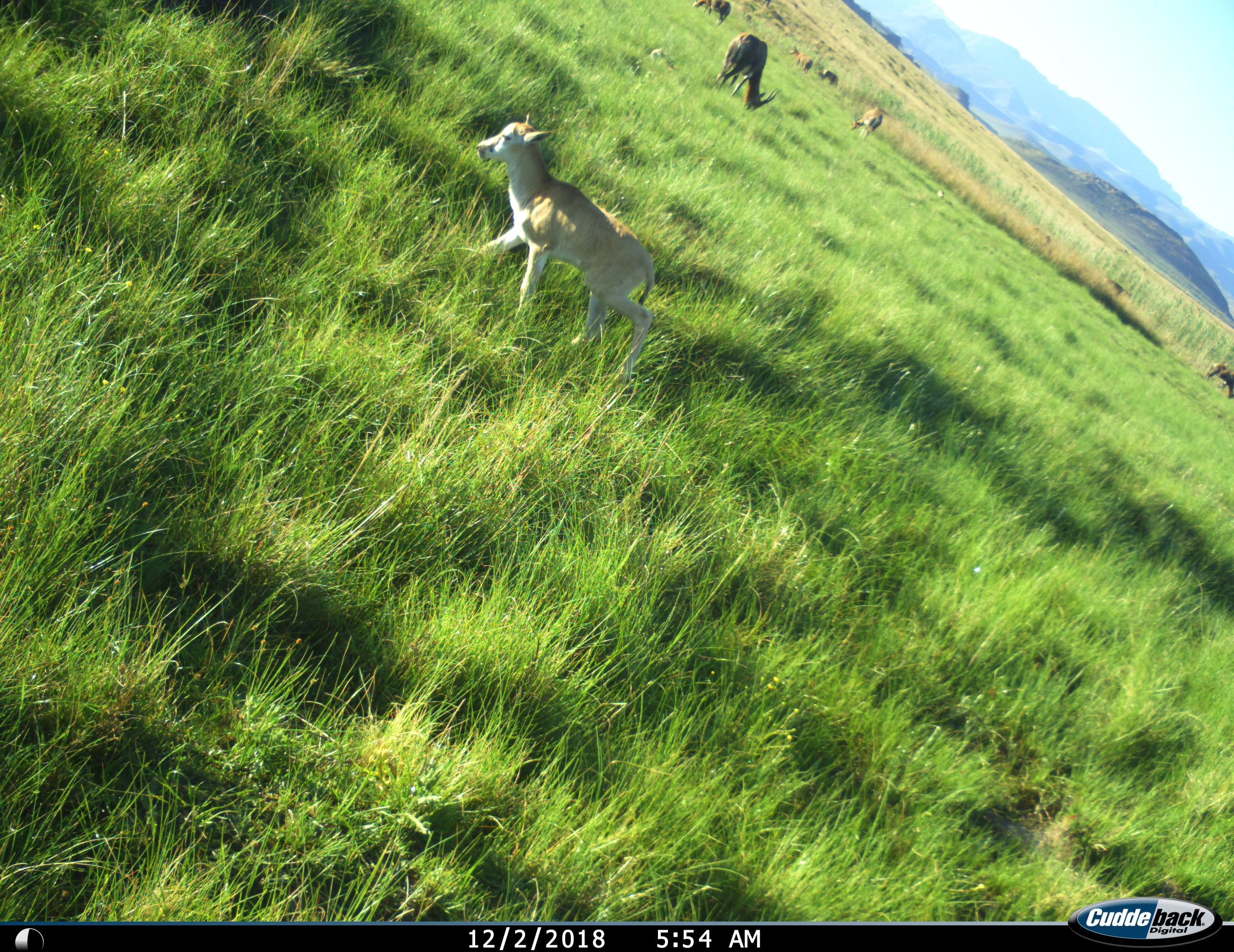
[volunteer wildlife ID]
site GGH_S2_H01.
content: unidentified animal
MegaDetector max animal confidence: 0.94